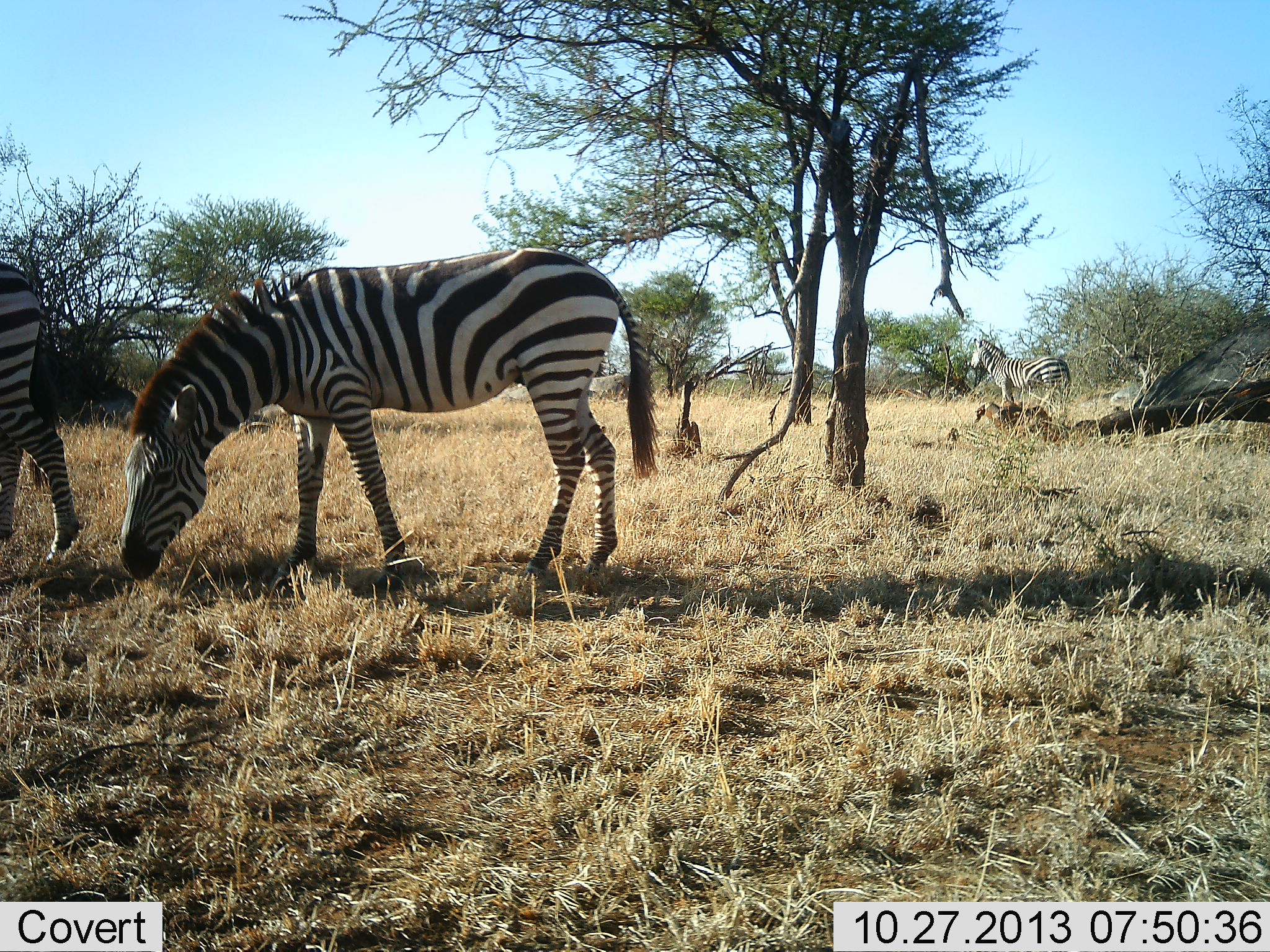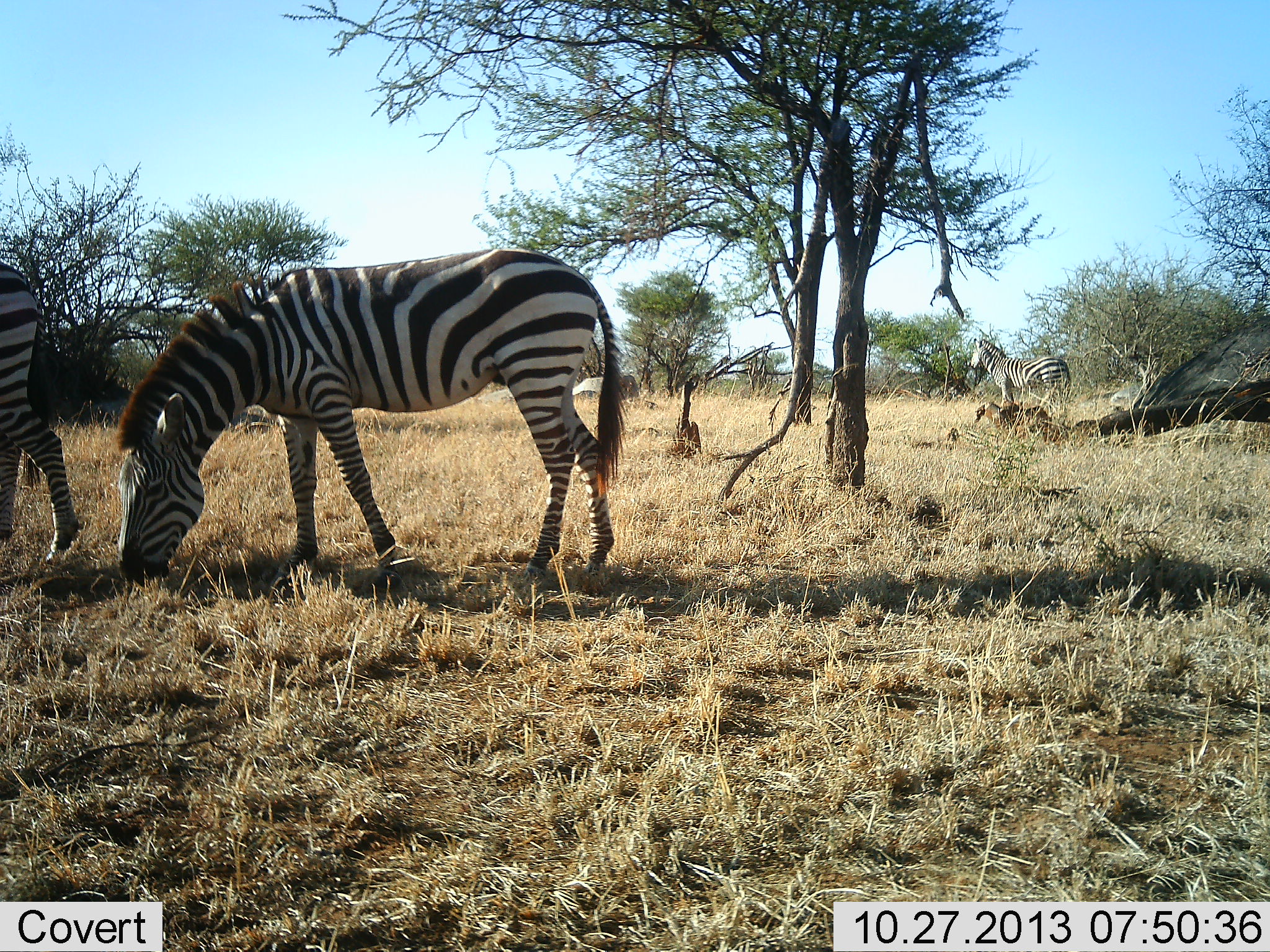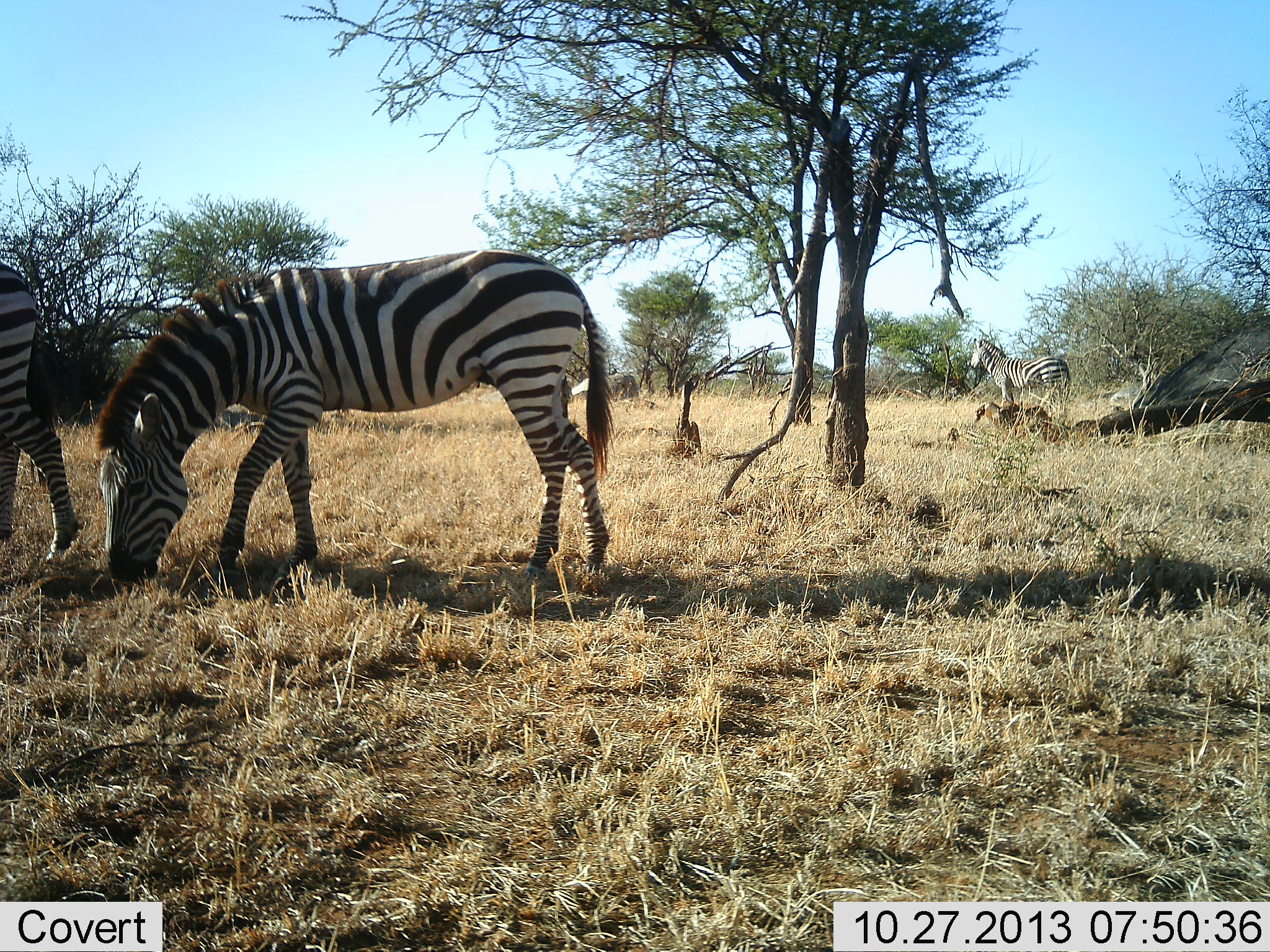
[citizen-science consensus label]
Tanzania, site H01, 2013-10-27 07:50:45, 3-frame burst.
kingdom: Animalia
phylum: Chordata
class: Mammalia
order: Perissodactyla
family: Equidae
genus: Equus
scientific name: Equus quagga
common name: plains zebra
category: zebra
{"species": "zebra (plains zebra) (Equus quagga)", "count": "3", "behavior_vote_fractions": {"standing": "100%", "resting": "0%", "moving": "0%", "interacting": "0%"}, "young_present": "0%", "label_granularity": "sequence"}